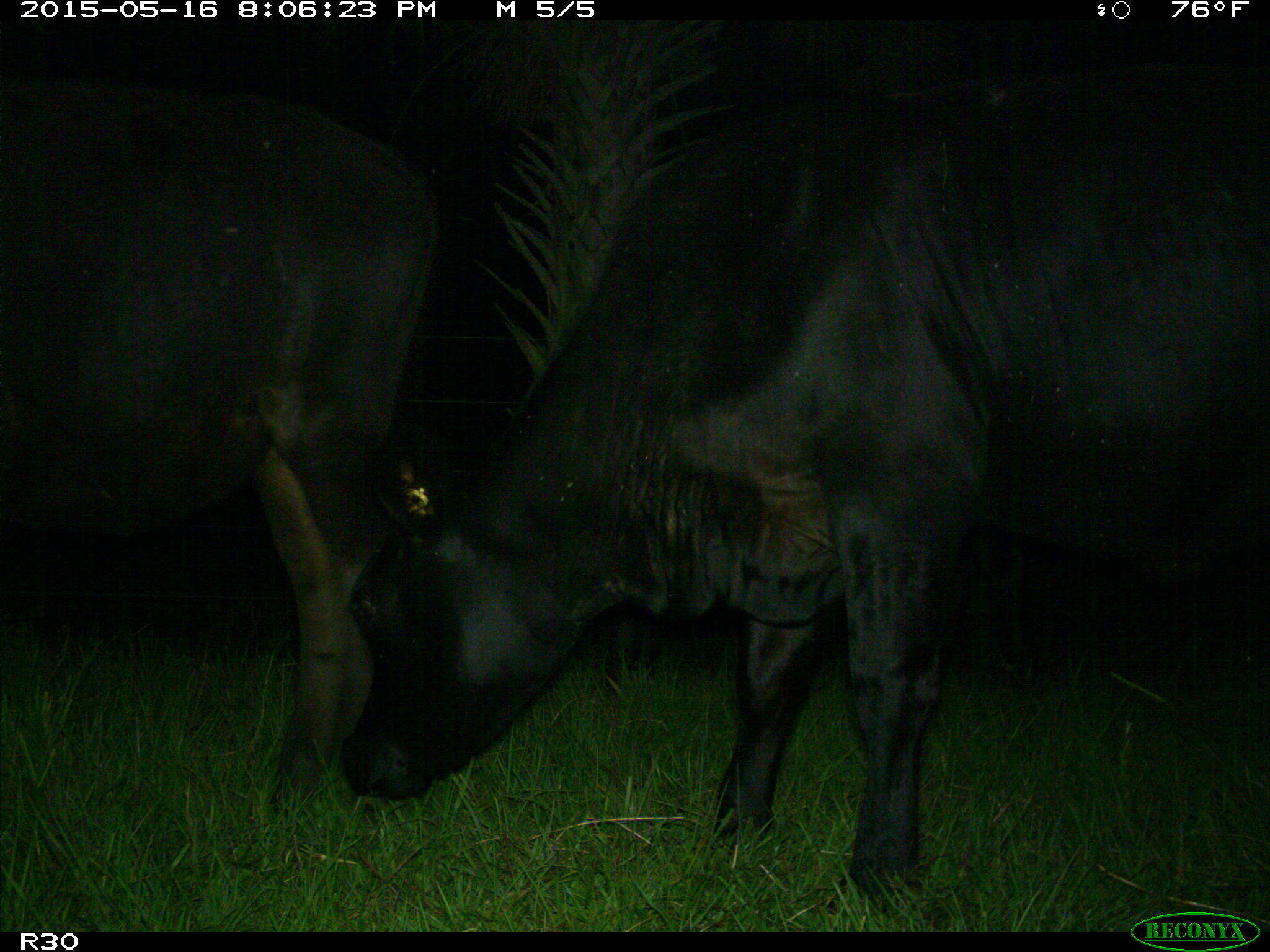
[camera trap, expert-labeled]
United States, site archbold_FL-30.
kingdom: Animalia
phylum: Chordata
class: Mammalia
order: Artiodactyla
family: Bovidae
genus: Bos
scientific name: Bos taurus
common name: domestic cow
Bos taurus (domestic cow).